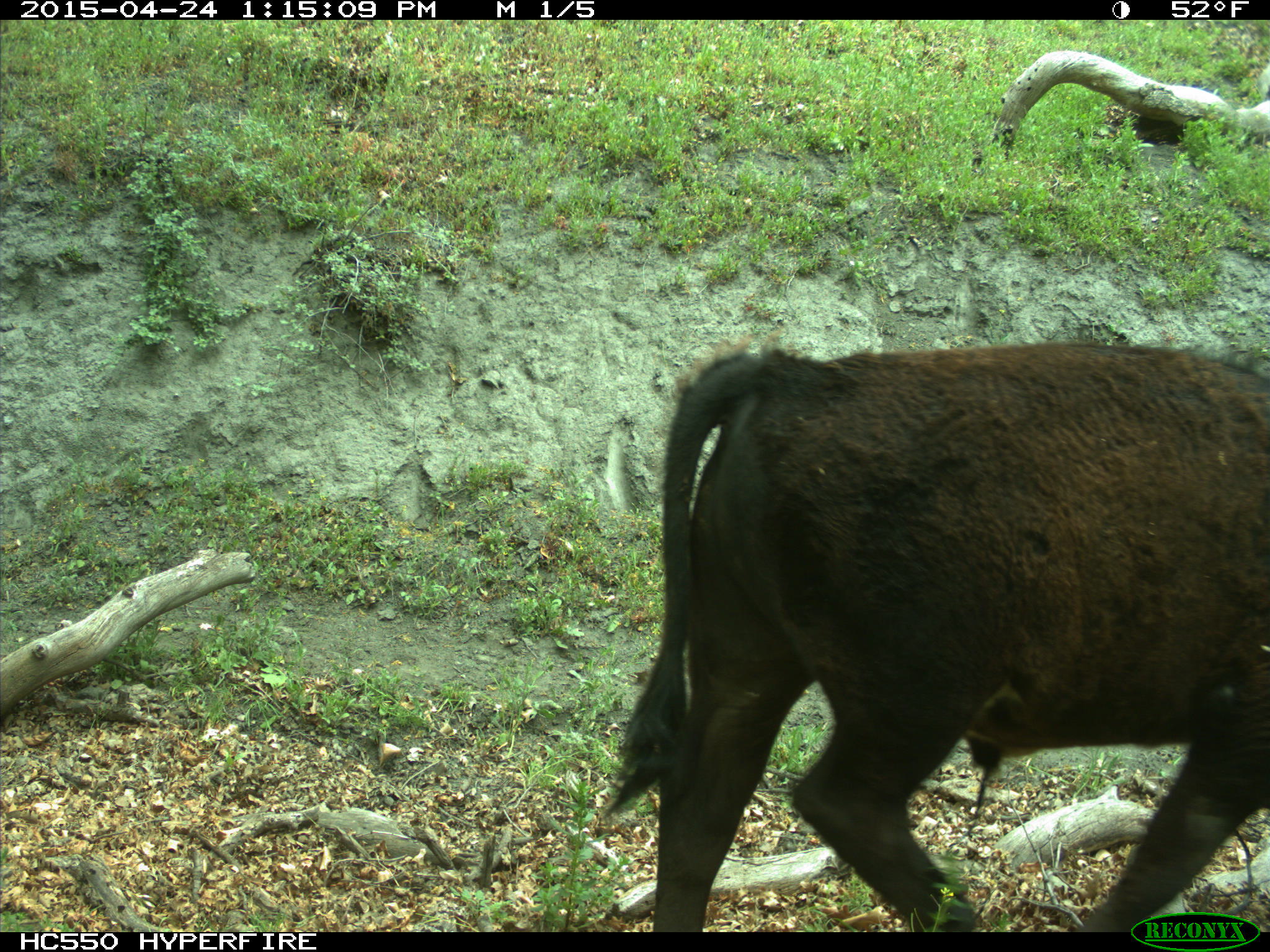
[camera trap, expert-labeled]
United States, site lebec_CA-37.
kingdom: Animalia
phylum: Chordata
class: Mammalia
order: Artiodactyla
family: Bovidae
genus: Bos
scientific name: Bos taurus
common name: domestic cow